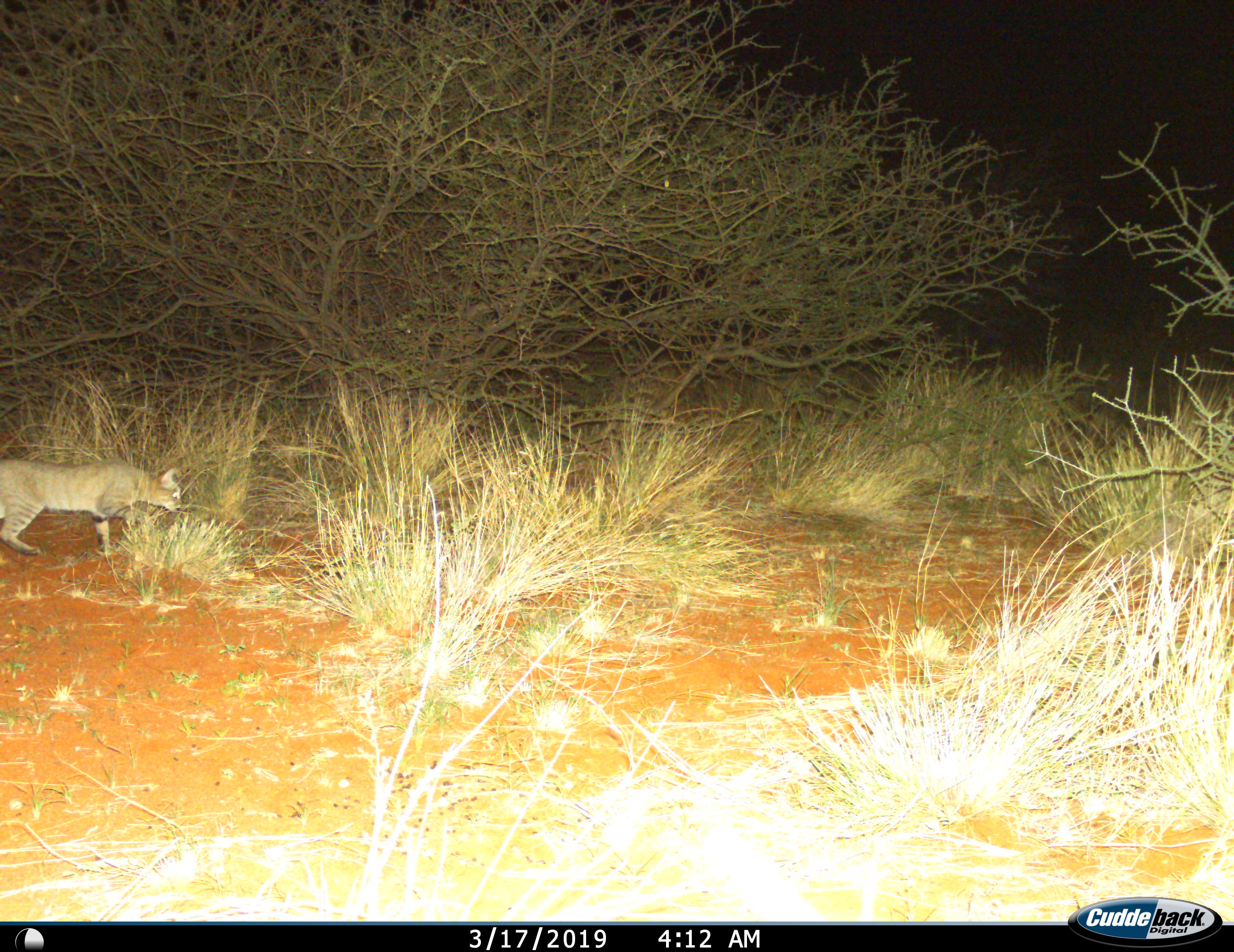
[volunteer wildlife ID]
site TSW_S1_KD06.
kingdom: Animalia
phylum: Chordata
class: Mammalia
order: Carnivora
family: Felidae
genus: Felis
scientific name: Felis lybica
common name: african wild cat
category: africanwildcat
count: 1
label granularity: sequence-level